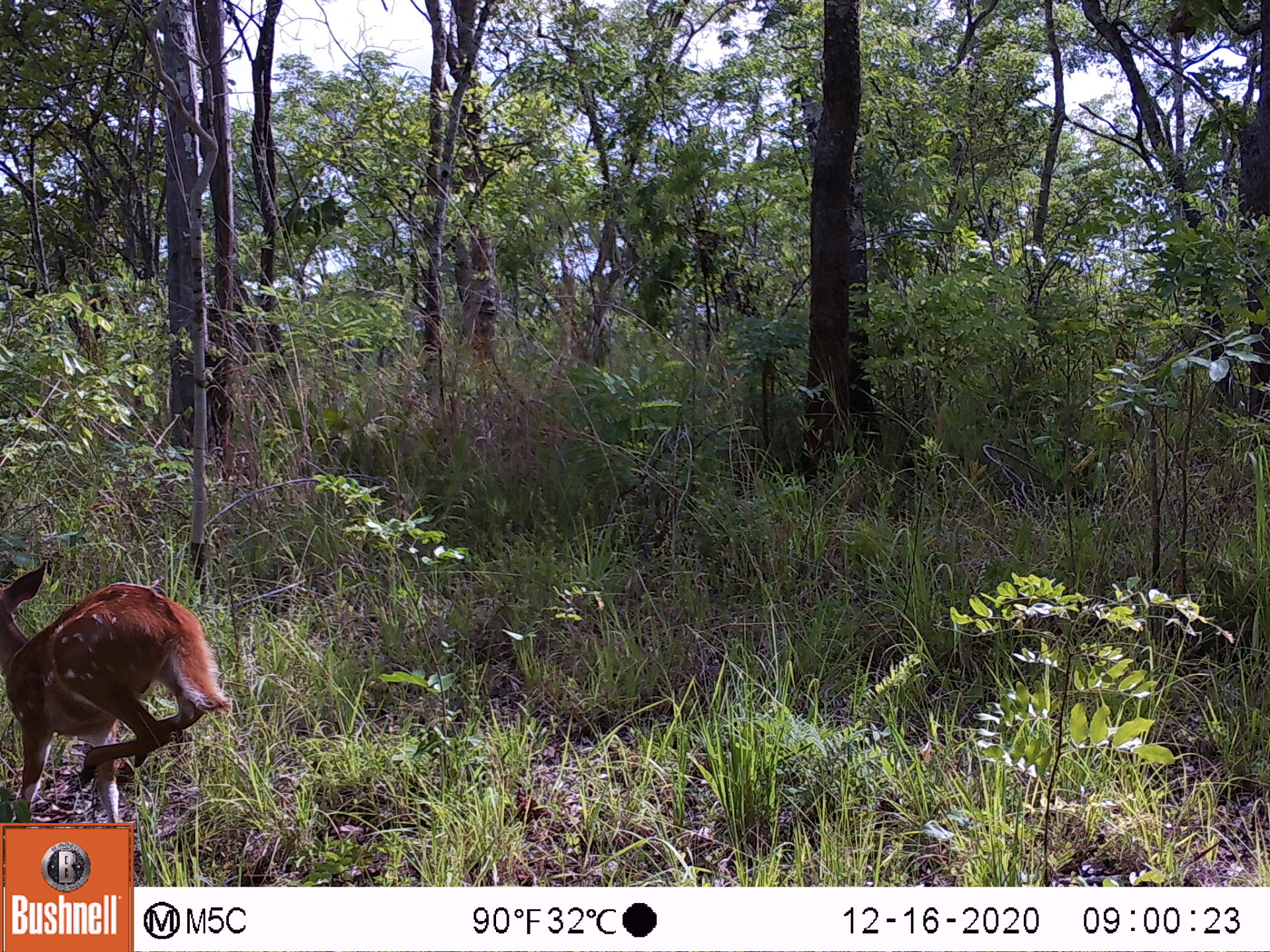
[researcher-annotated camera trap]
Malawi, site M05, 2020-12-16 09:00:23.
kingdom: Animalia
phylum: Chordata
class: Mammalia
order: Artiodactyla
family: Bovidae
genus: Tragelaphus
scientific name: Tragelaphus sylvaticus sylvaticus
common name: cape bushbuck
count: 1